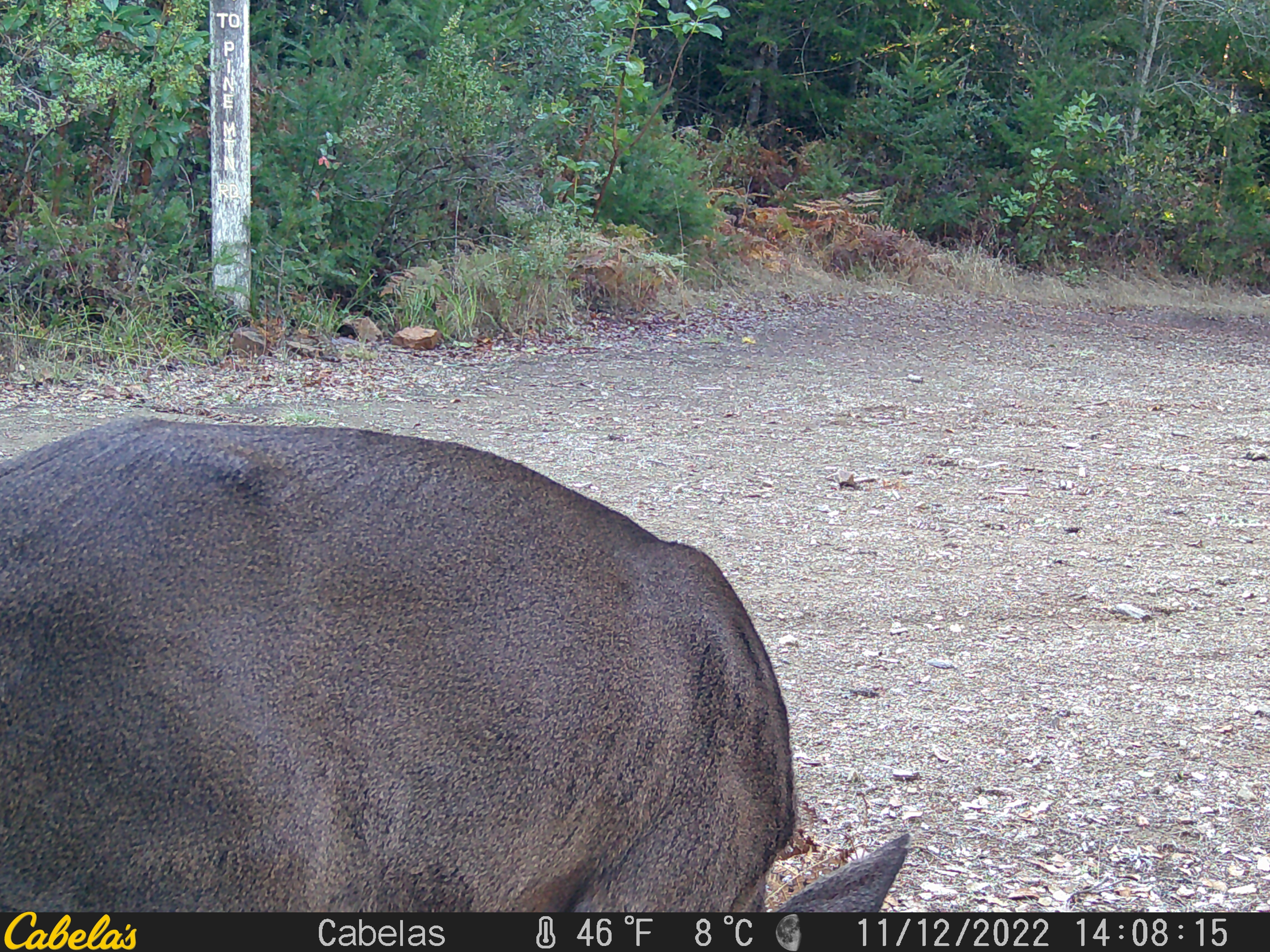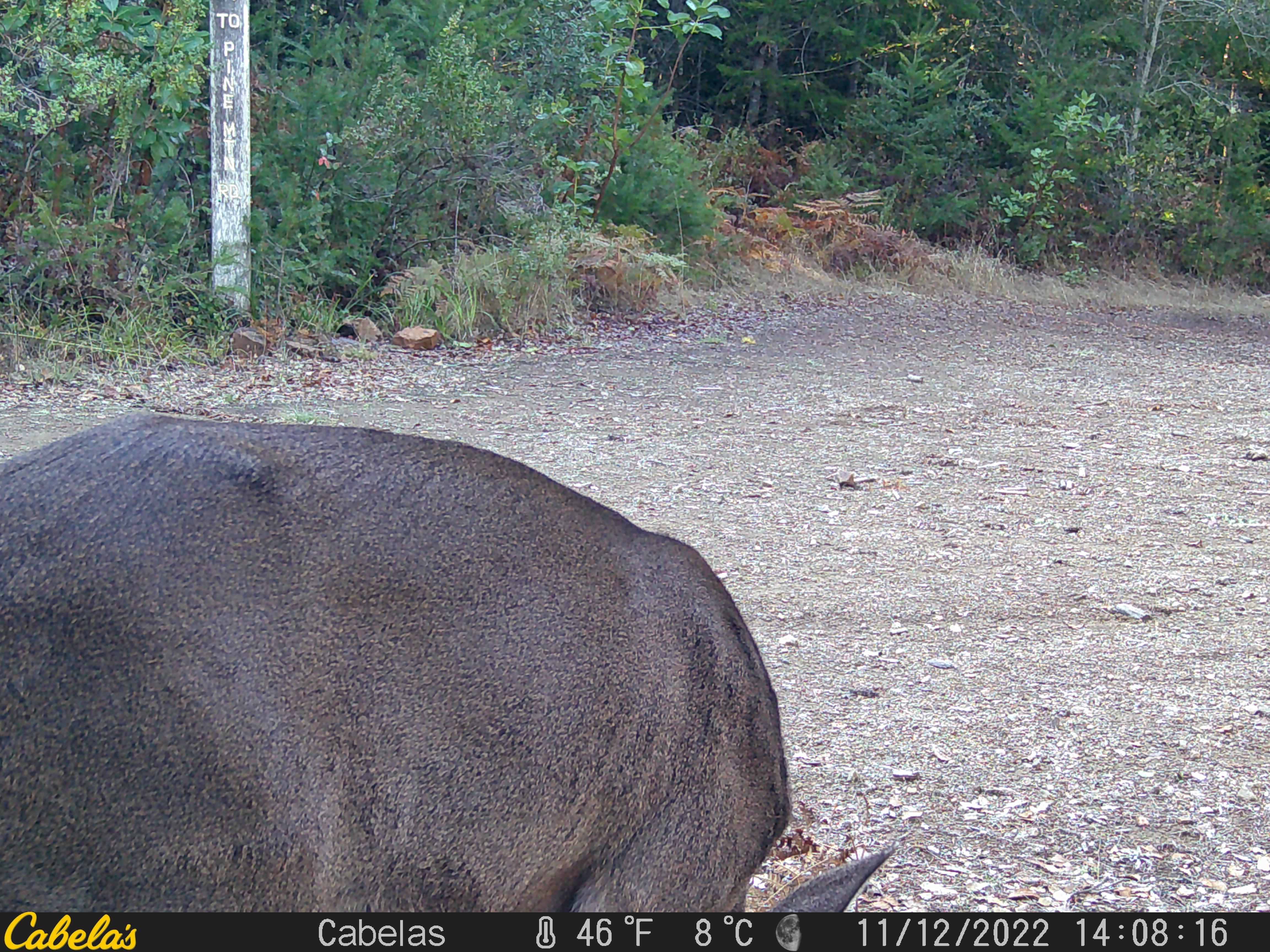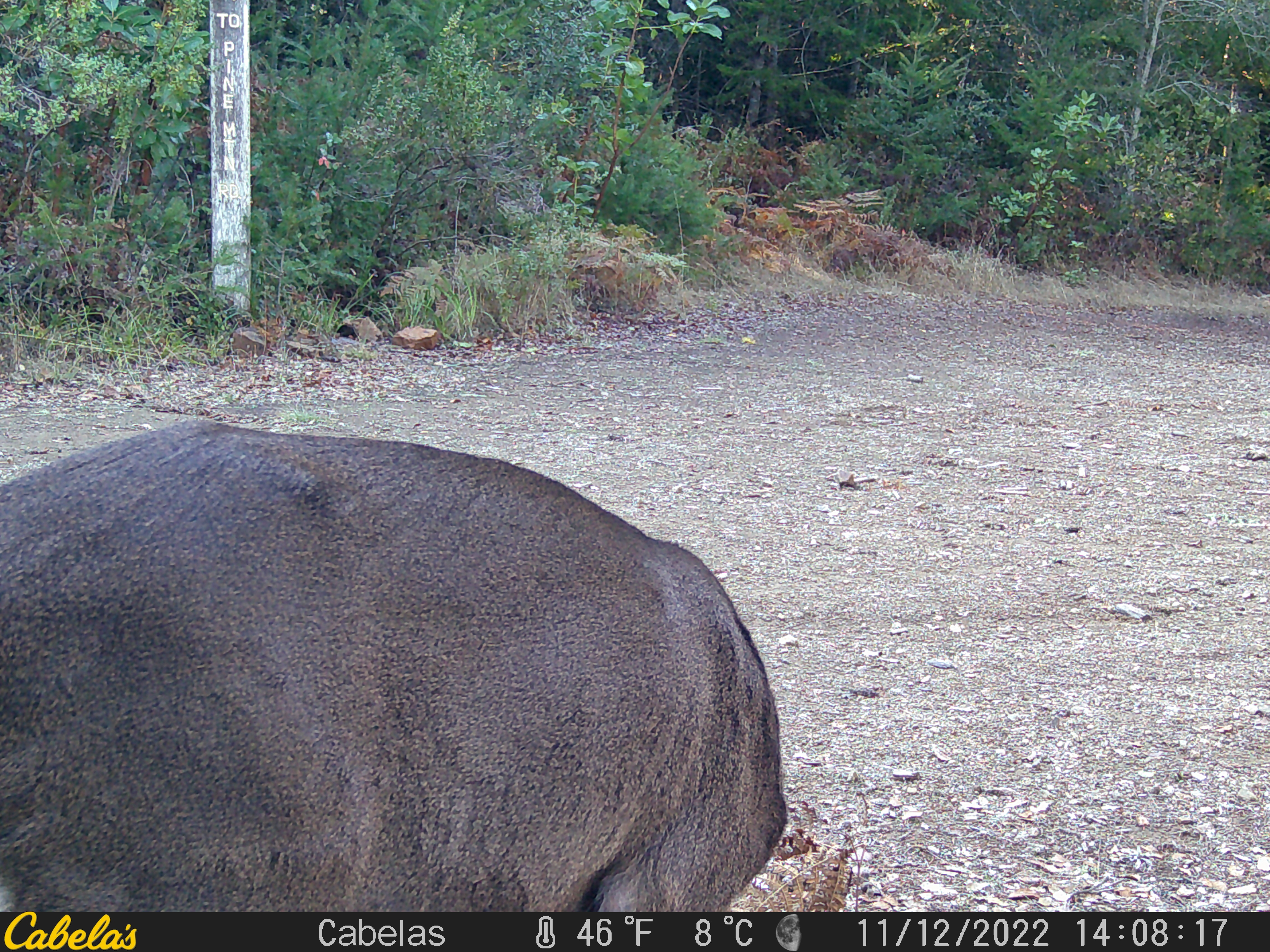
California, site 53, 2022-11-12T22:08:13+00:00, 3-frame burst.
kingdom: Animalia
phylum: Chordata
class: Mammalia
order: Artiodactyla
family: Cervidae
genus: Odocoileus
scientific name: Odocoileus hemionus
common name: mule deer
Mule deer (Odocoileus hemionus).